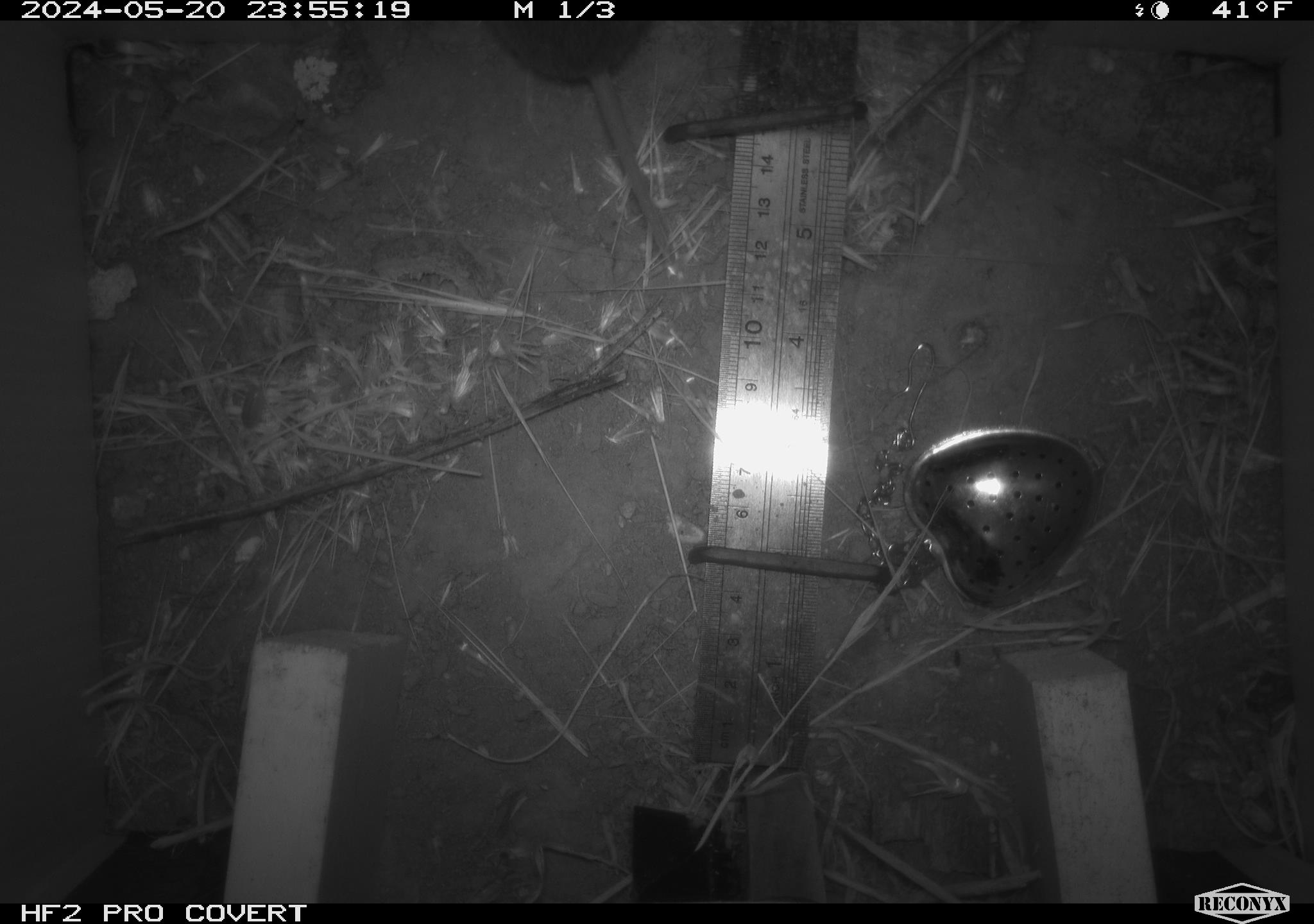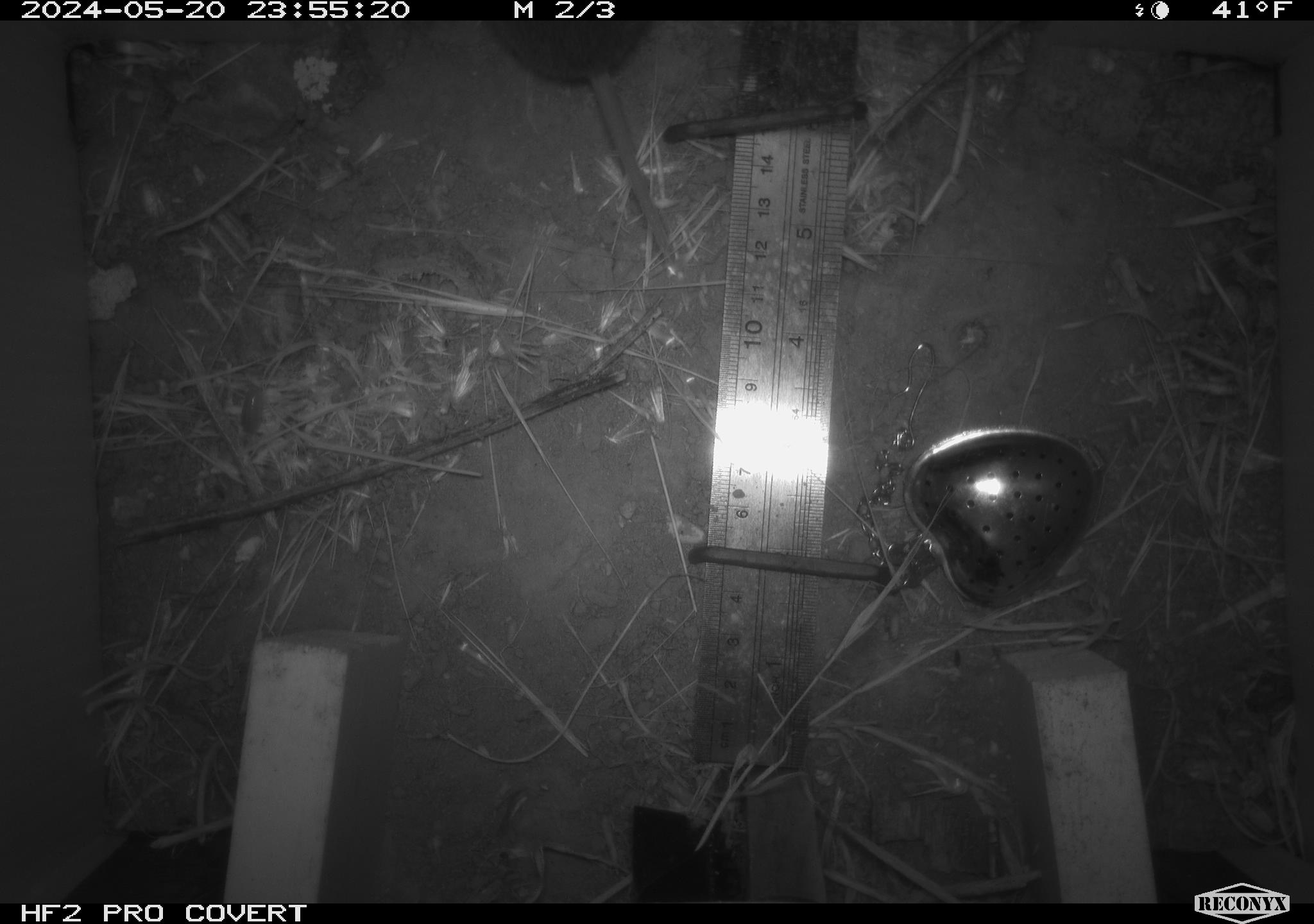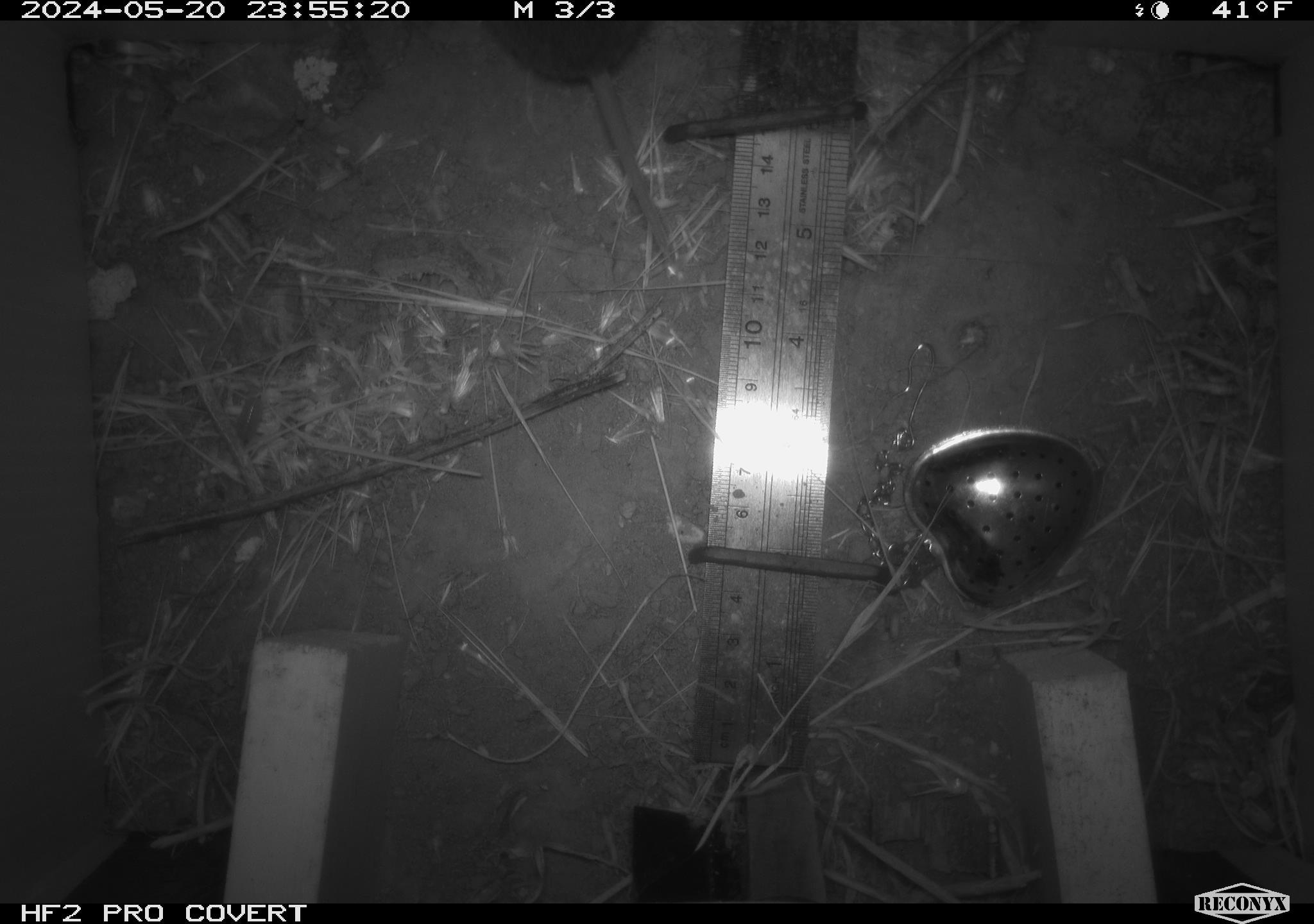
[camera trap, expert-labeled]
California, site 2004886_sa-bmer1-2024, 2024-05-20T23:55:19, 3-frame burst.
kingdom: Animalia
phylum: Chordata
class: Mammalia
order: Rodentia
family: Cricetidae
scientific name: Arvicolinae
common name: voles, lemmings, and muskrats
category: arvicolinae subfamily